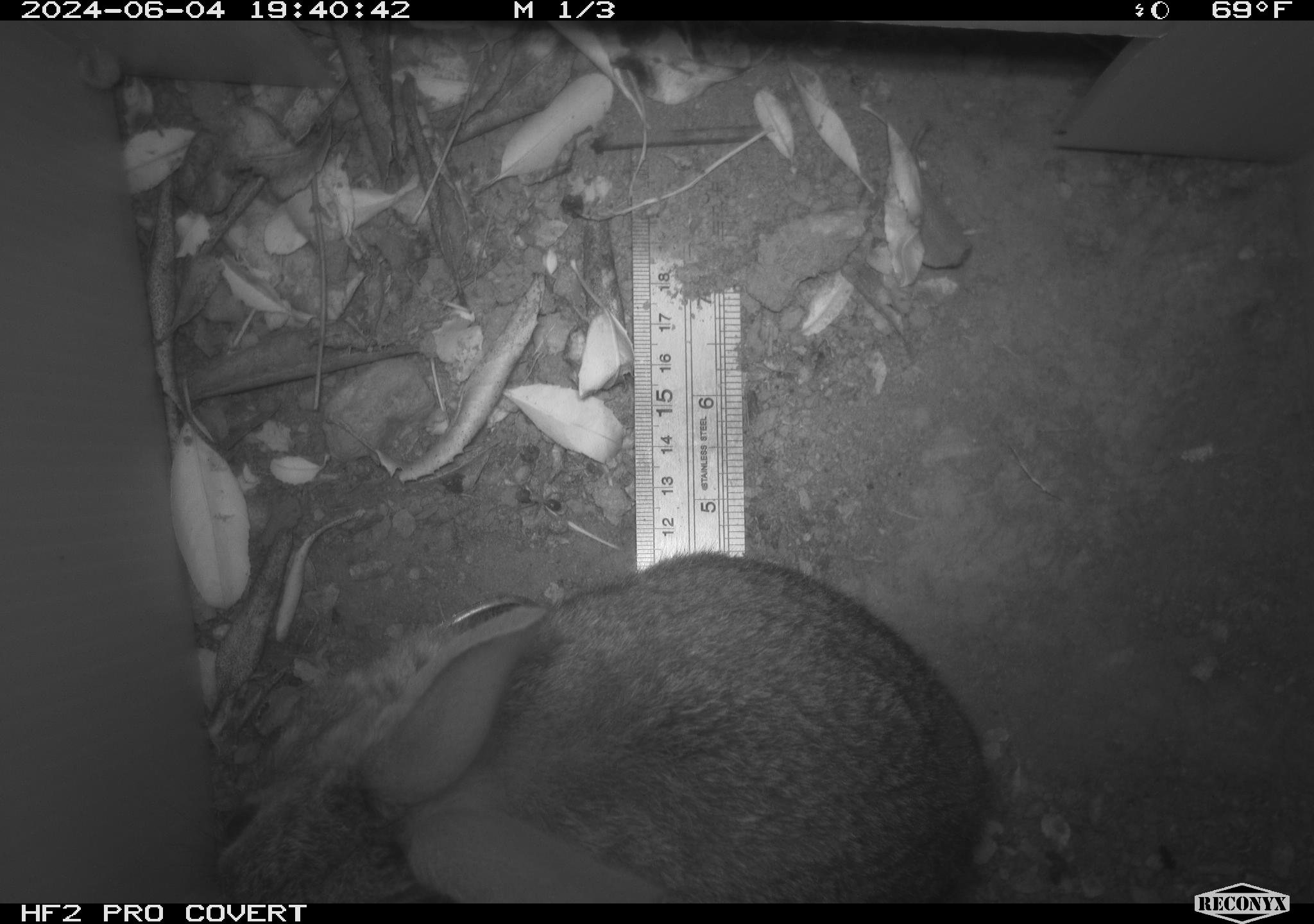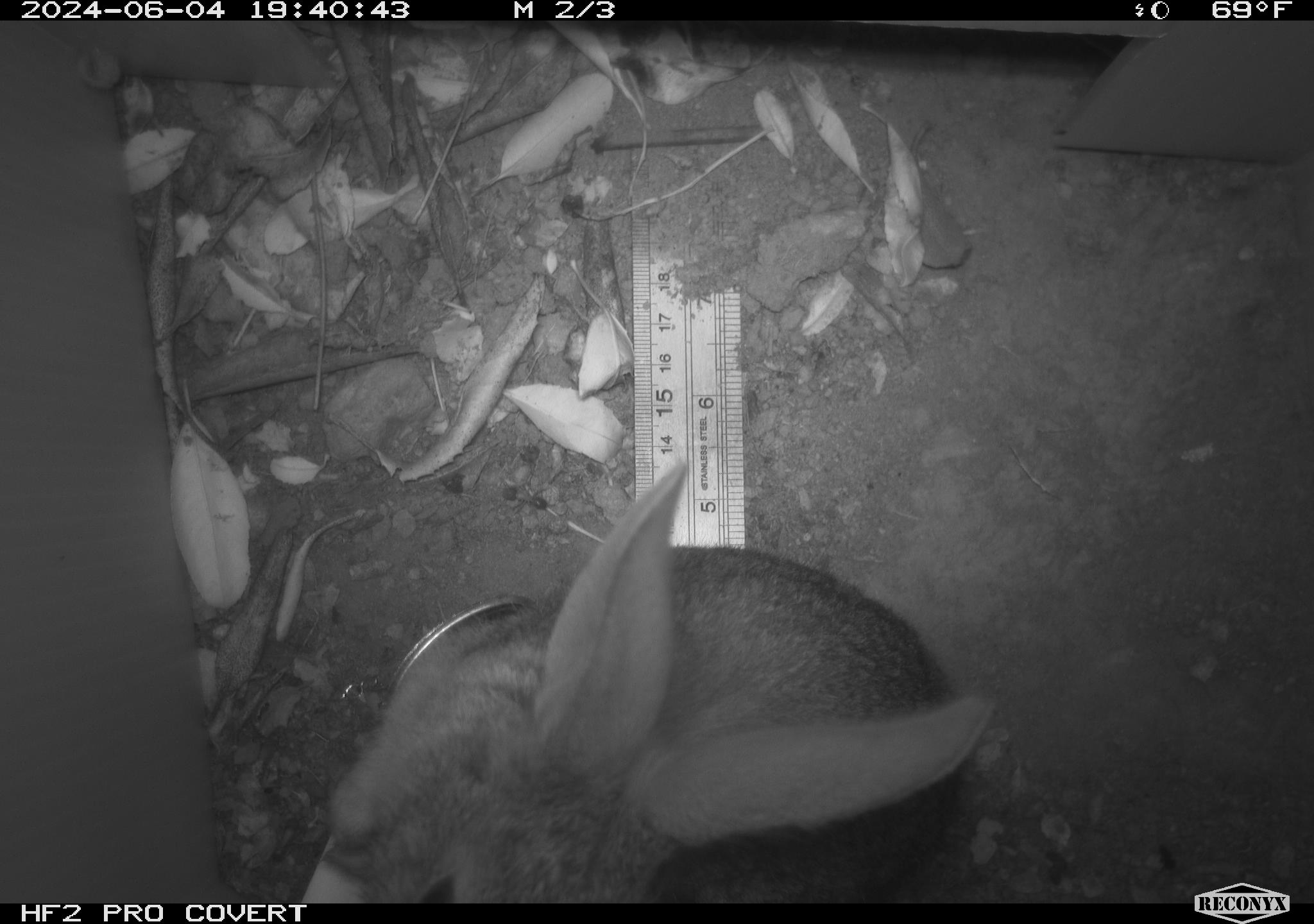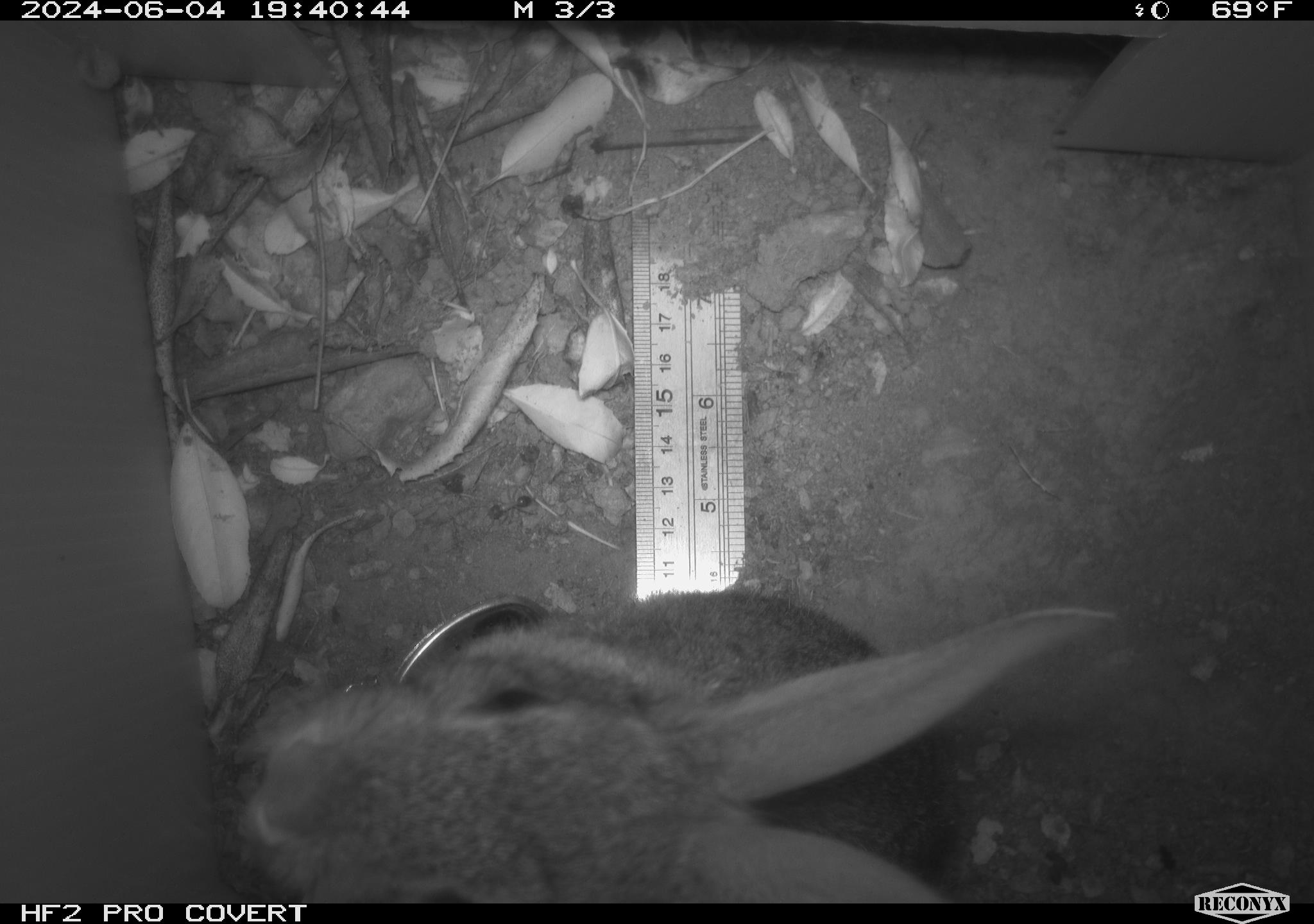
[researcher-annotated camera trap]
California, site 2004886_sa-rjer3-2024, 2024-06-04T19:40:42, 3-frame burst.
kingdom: Animalia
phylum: Chordata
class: Mammalia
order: Lagomorpha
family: Leporidae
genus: Sylvilagus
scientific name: Sylvilagus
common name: cottontail rabbits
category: sylvilagus species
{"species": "sylvilagus species (cottontail rabbits) (Sylvilagus)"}